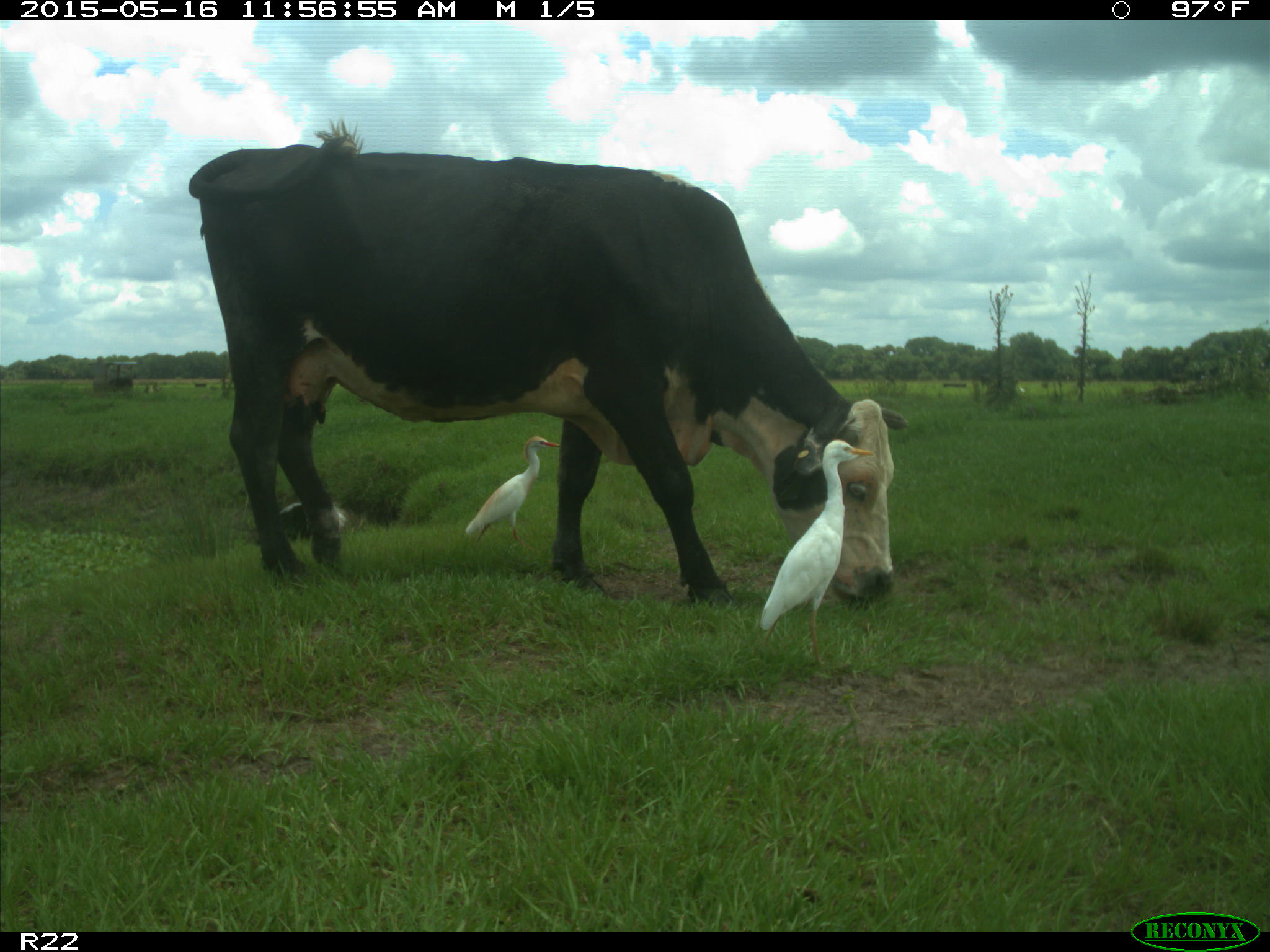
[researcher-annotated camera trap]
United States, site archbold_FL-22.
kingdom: Animalia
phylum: Chordata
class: Mammalia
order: Artiodactyla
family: Bovidae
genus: Bos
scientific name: Bos taurus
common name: domestic cow